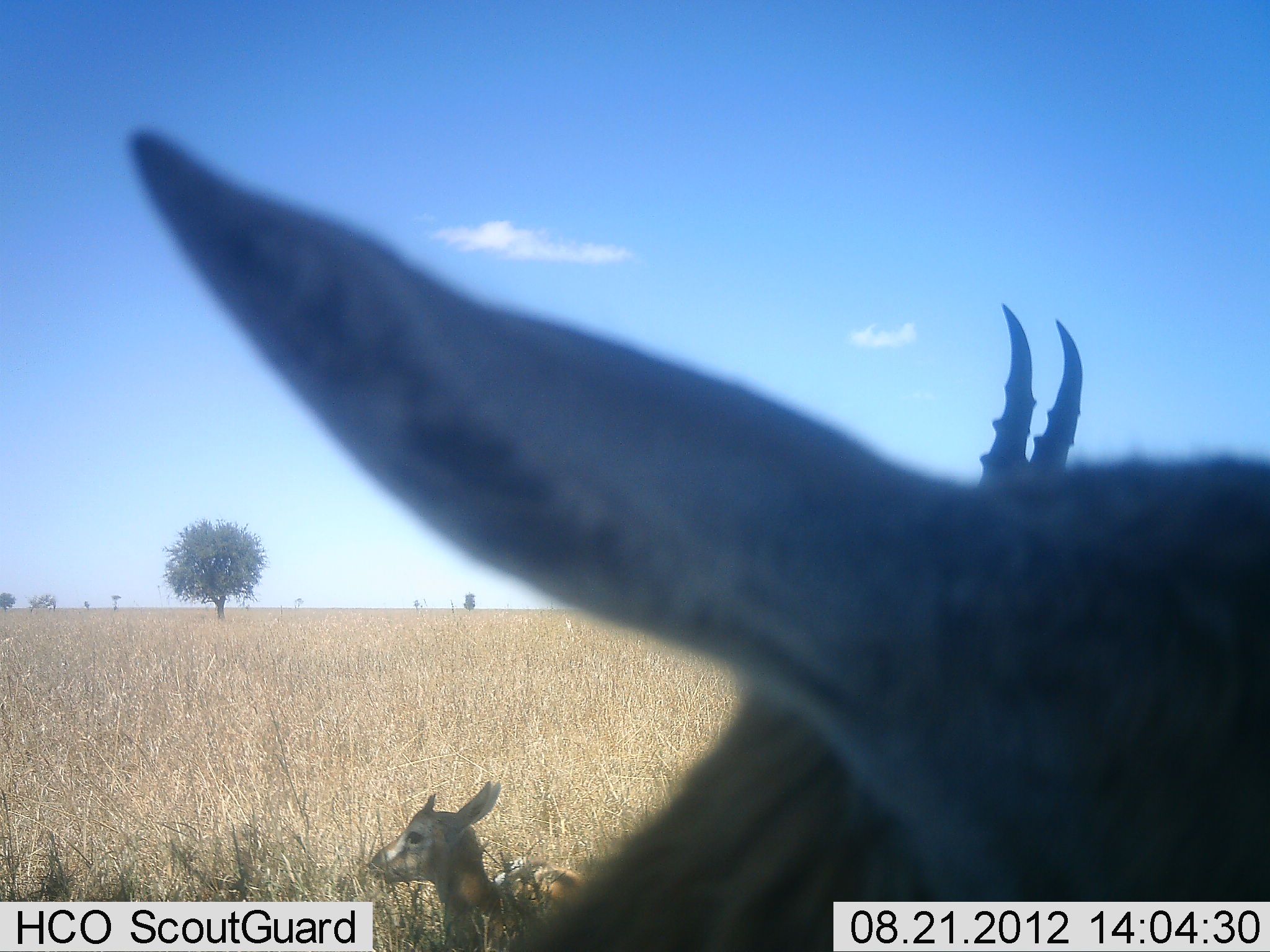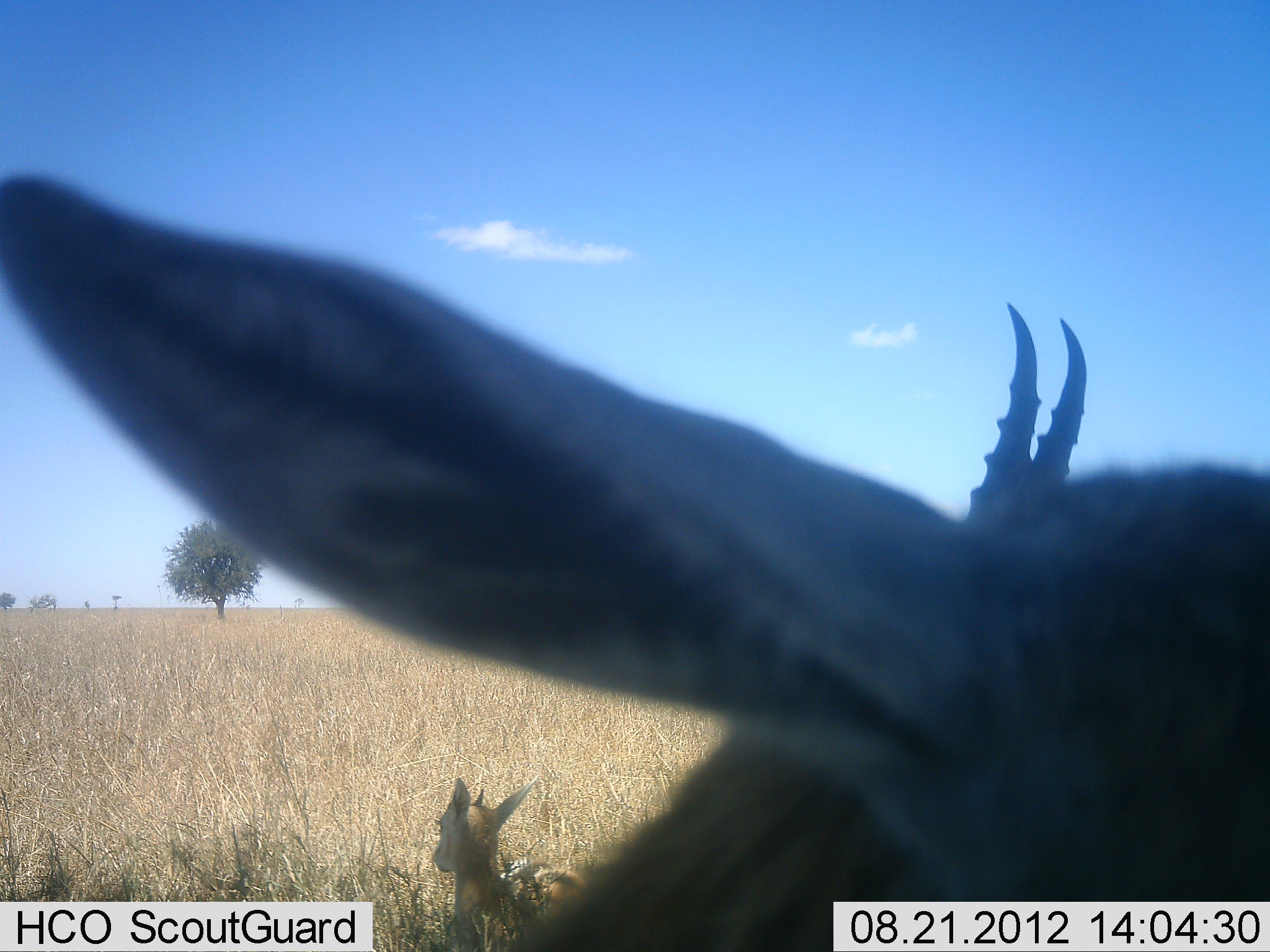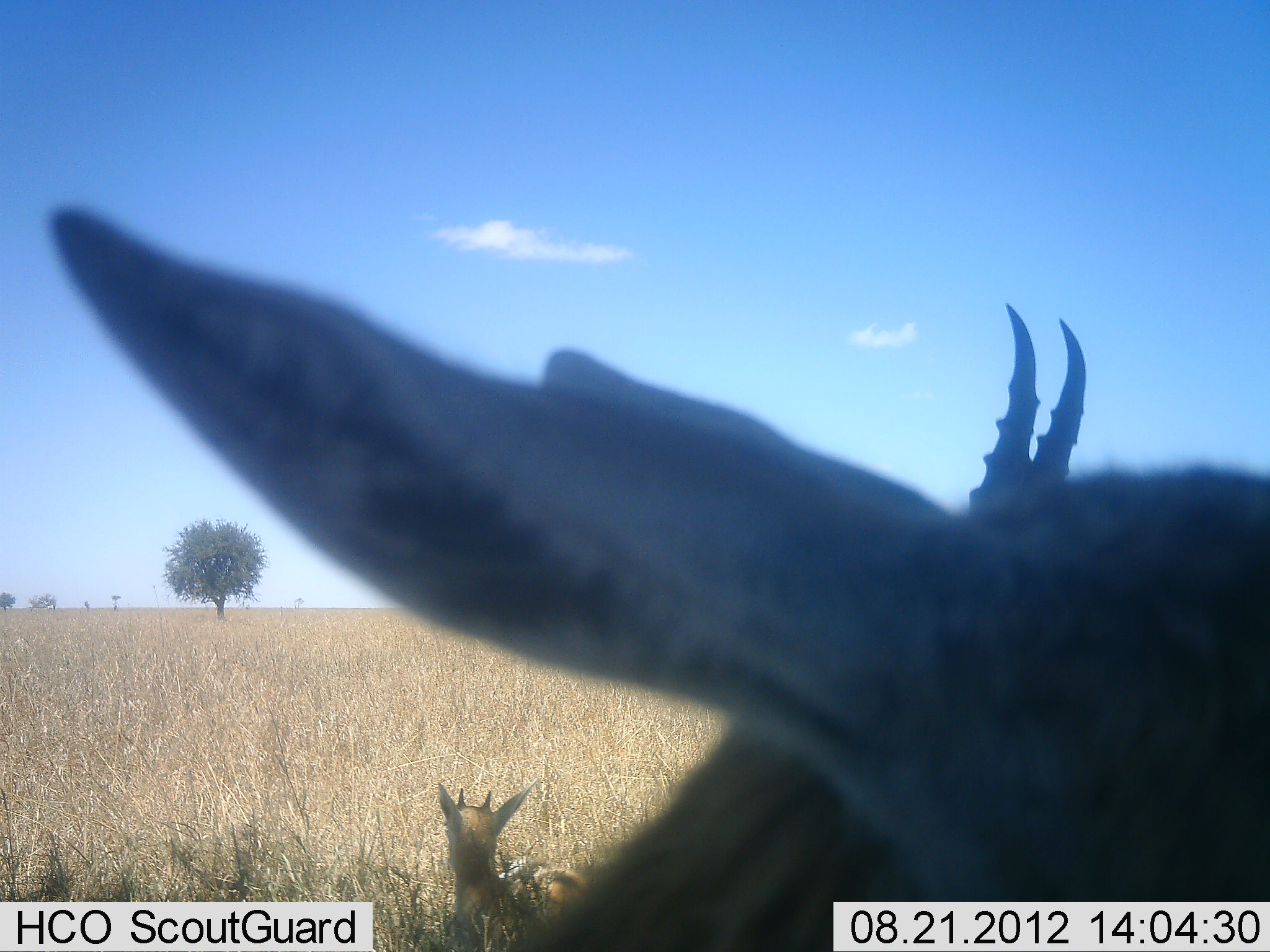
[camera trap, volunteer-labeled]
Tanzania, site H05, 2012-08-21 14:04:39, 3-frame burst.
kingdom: Animalia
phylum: Chordata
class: Mammalia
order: Artiodactyla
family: Bovidae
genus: Eudorcas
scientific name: Eudorcas thomsonii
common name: thomson's gazelle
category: gazellethomsons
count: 3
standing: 70%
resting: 90%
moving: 0%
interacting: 0%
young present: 50%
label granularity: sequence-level